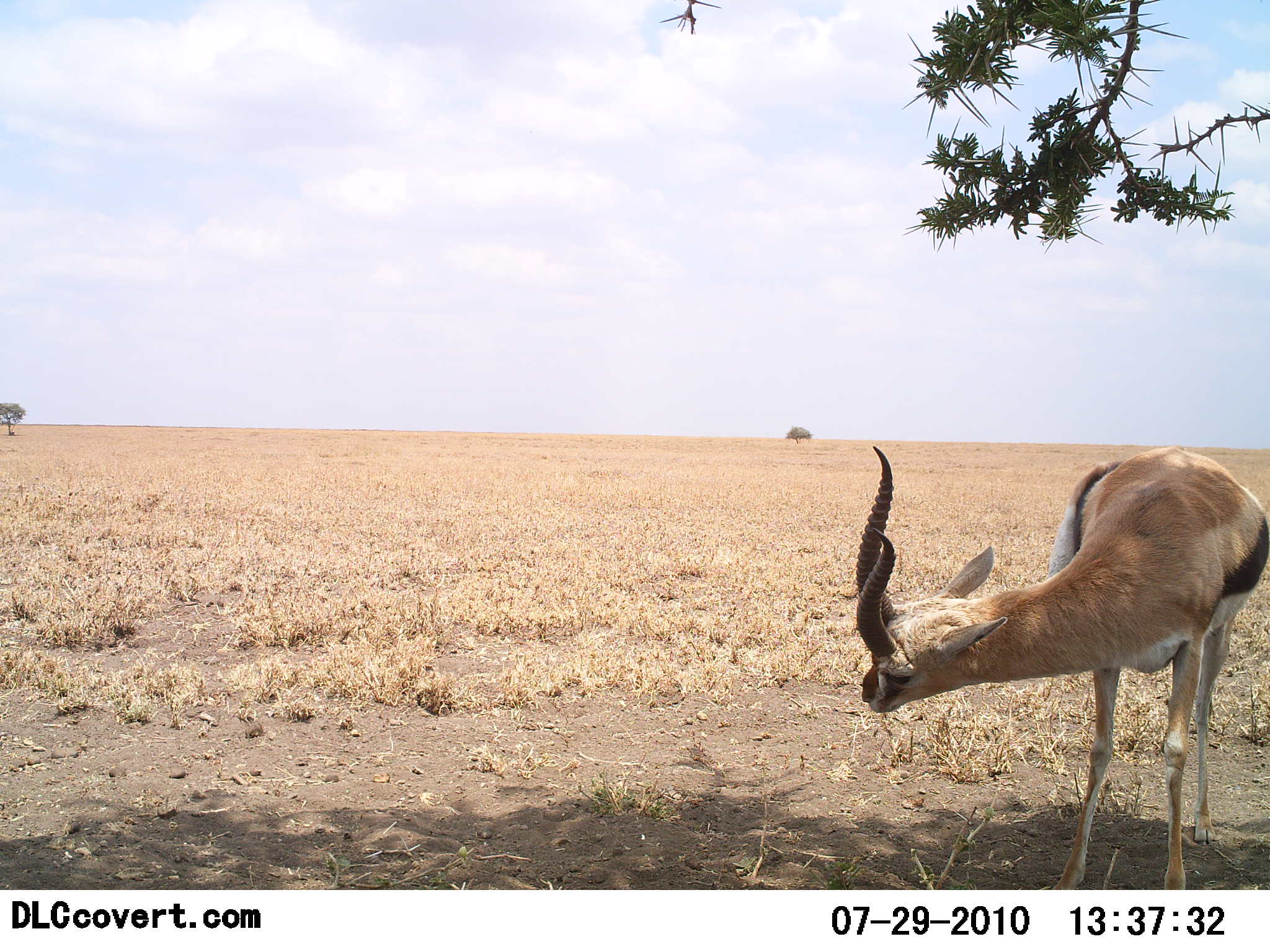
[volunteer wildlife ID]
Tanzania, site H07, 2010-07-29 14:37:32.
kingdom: Animalia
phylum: Chordata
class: Mammalia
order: Artiodactyla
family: Bovidae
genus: Eudorcas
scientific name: Eudorcas thomsonii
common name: thomson's gazelle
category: gazellethomsons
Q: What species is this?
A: Gazellethomsons (thomson's gazelle) (Eudorcas thomsonii).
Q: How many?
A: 1.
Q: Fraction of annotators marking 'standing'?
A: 100%.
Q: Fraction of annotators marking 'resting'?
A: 0%.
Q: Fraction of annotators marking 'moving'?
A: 0%.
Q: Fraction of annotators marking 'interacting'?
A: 0%.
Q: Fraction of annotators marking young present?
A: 0%.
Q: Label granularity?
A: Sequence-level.